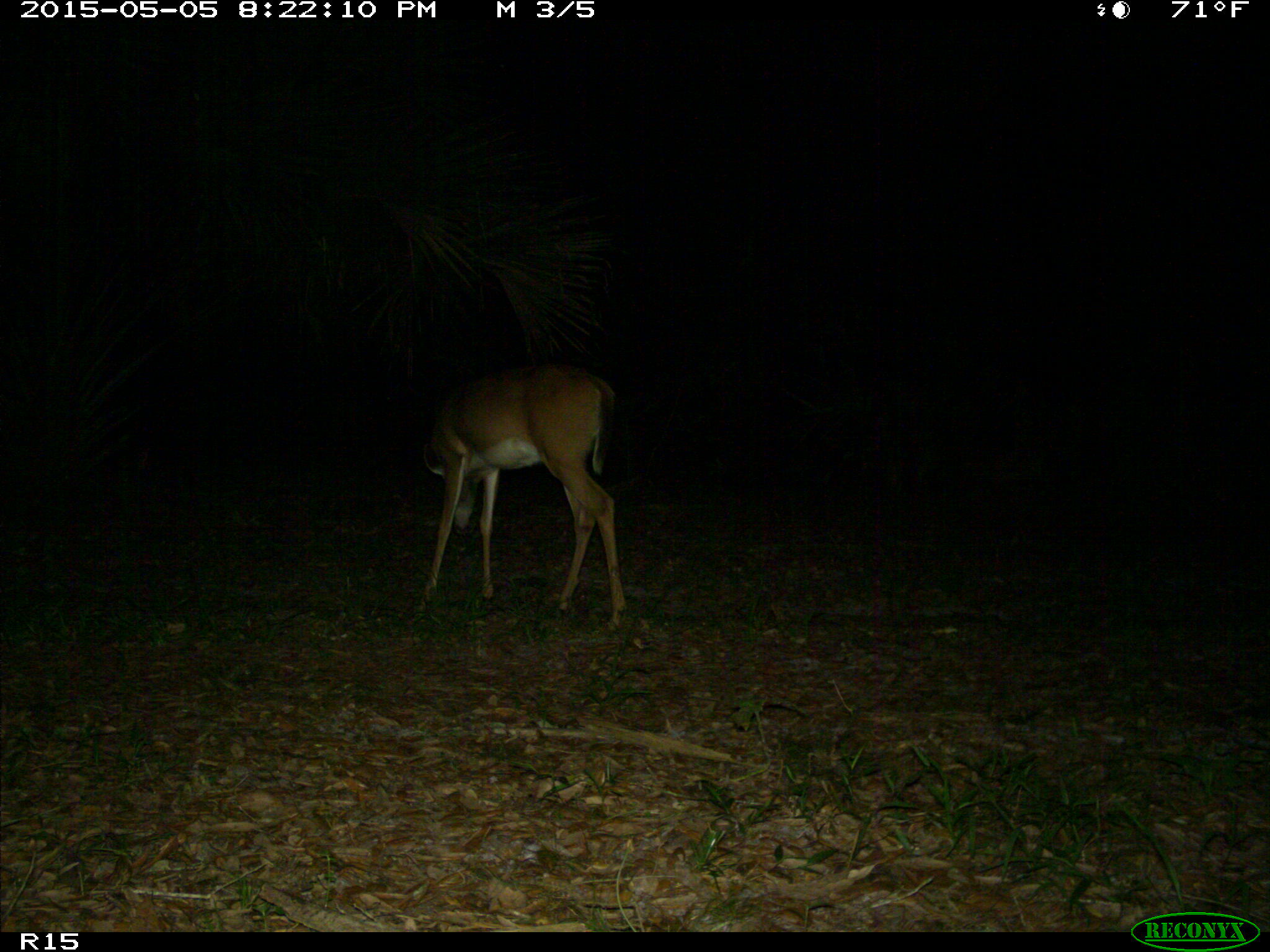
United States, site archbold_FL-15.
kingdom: Animalia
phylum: Chordata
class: Mammalia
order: Artiodactyla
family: Cervidae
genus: Odocoileus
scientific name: Odocoileus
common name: deer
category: unidentified deer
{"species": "unidentified deer (deer) (Odocoileus)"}